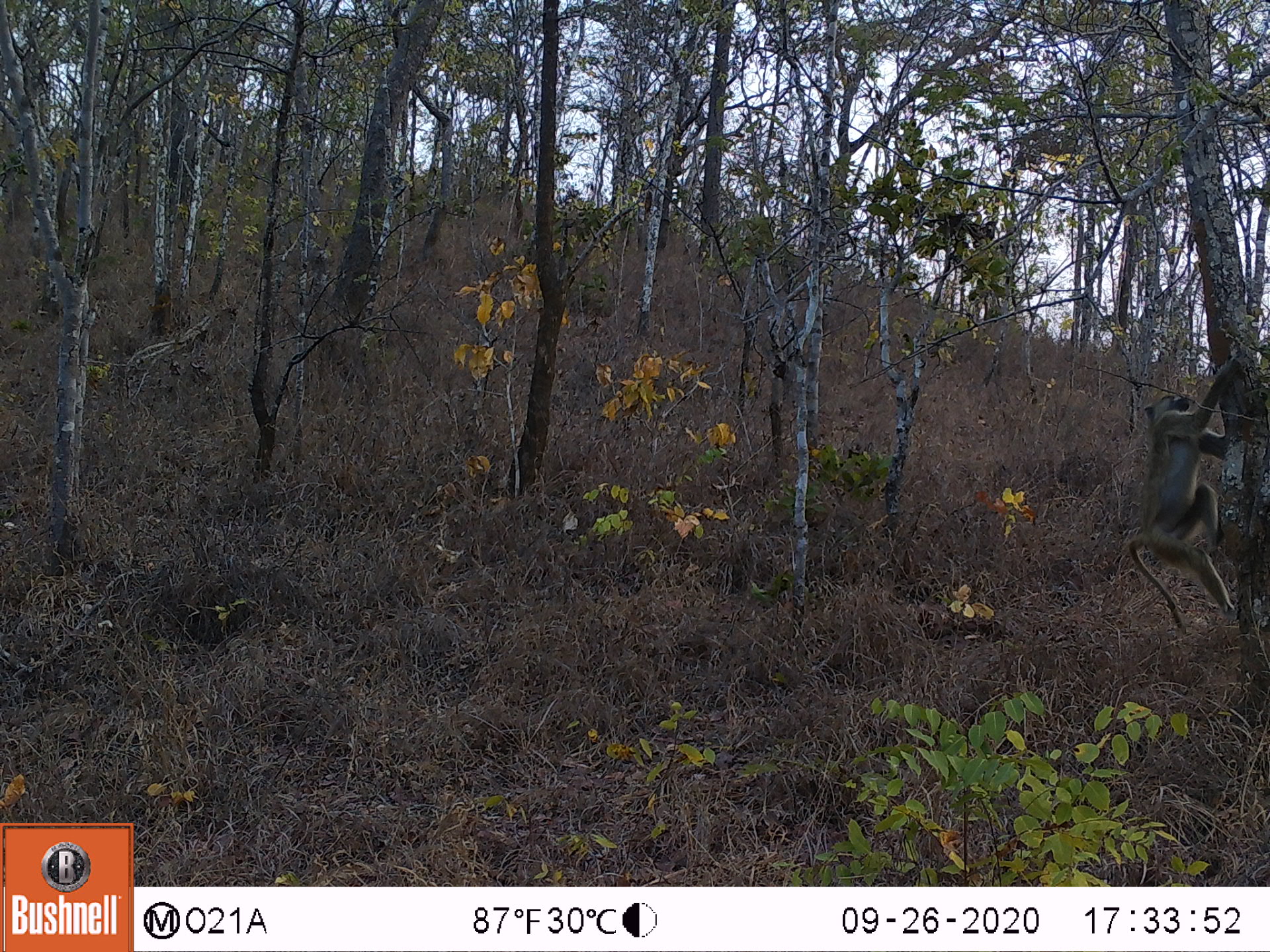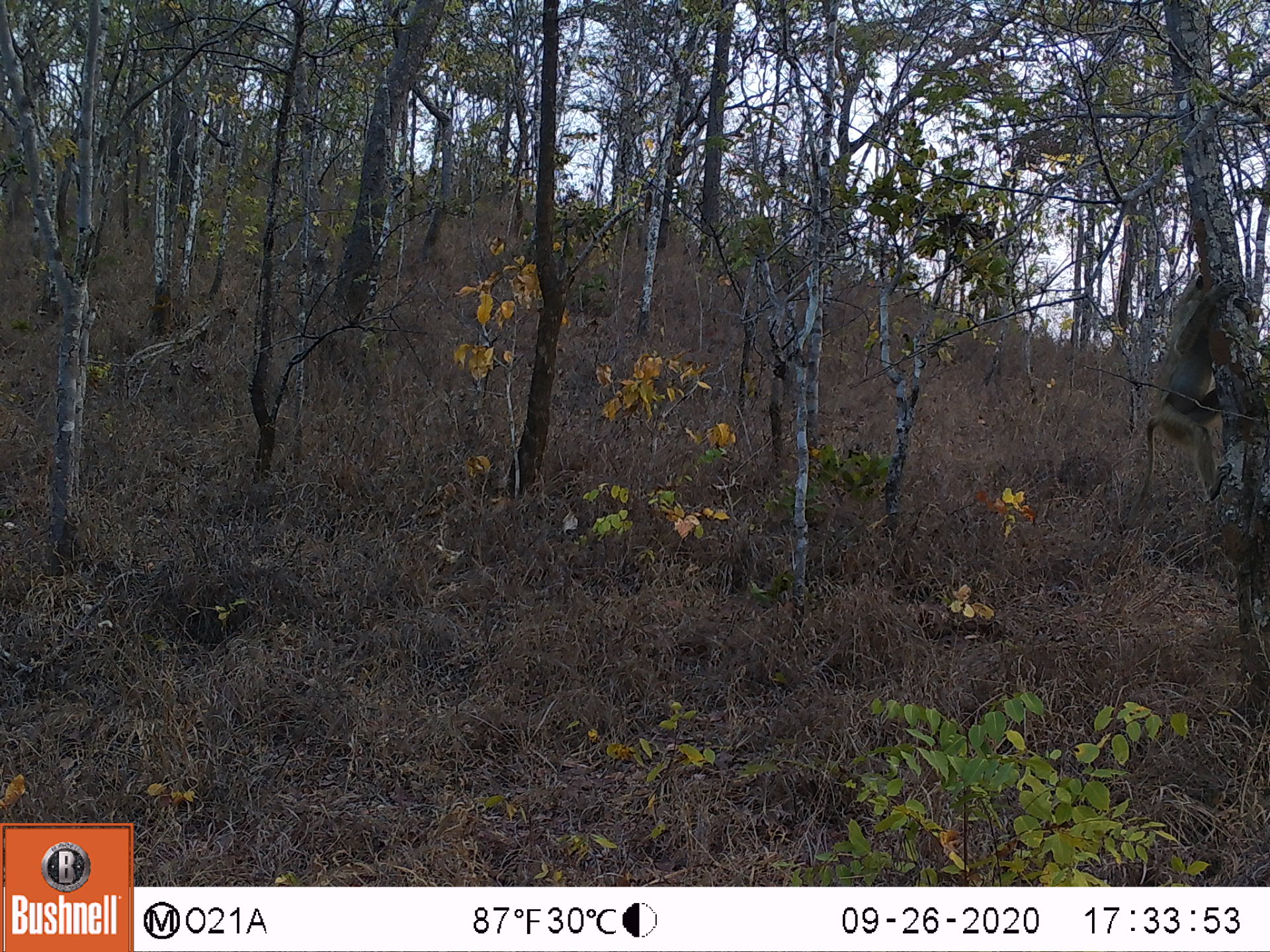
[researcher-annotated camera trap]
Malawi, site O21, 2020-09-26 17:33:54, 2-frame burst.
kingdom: Animalia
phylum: Chordata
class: Mammalia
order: Primates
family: Cercopithecidae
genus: Papio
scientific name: Papio cynocephalus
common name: yellow baboon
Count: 1.